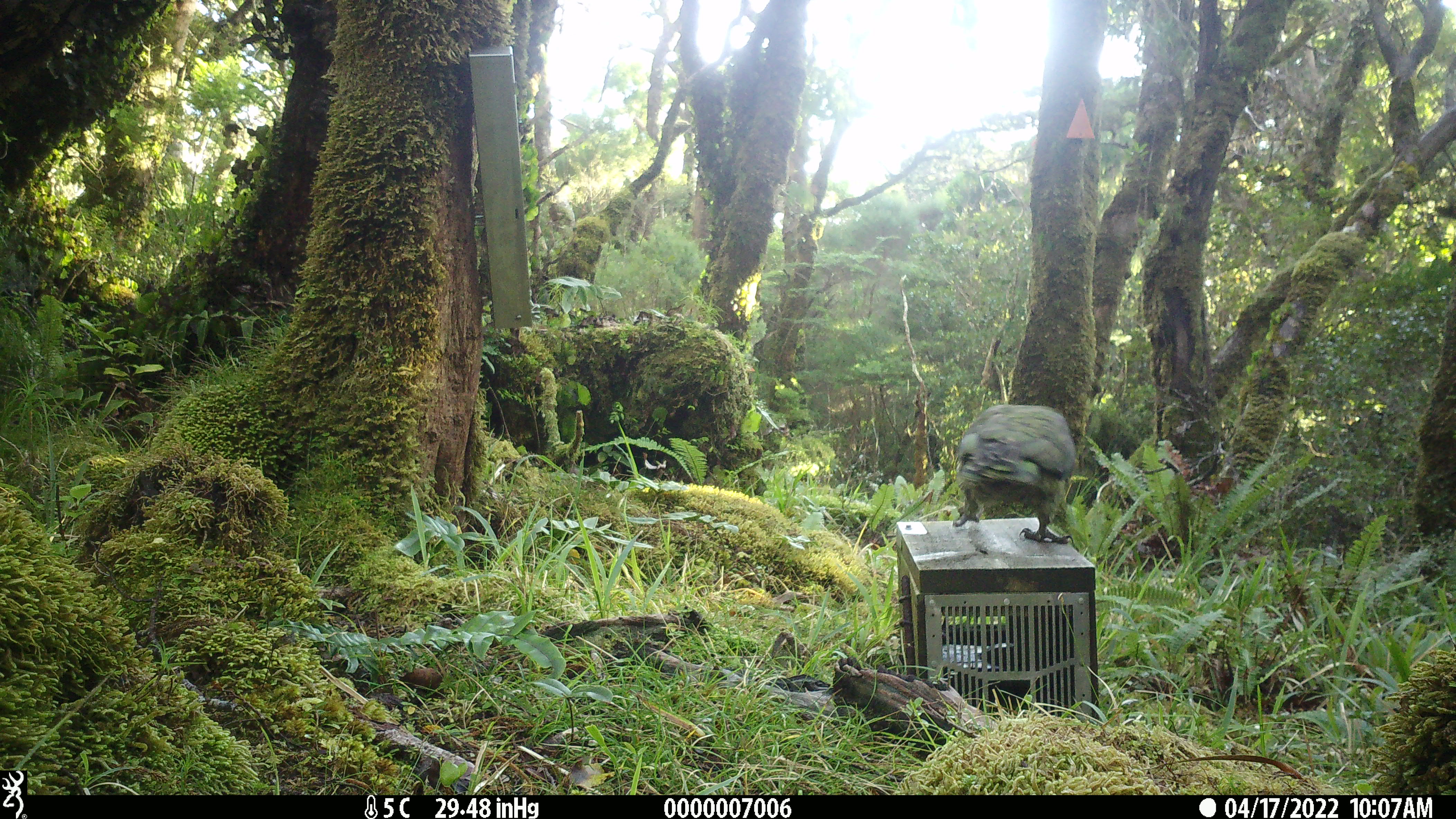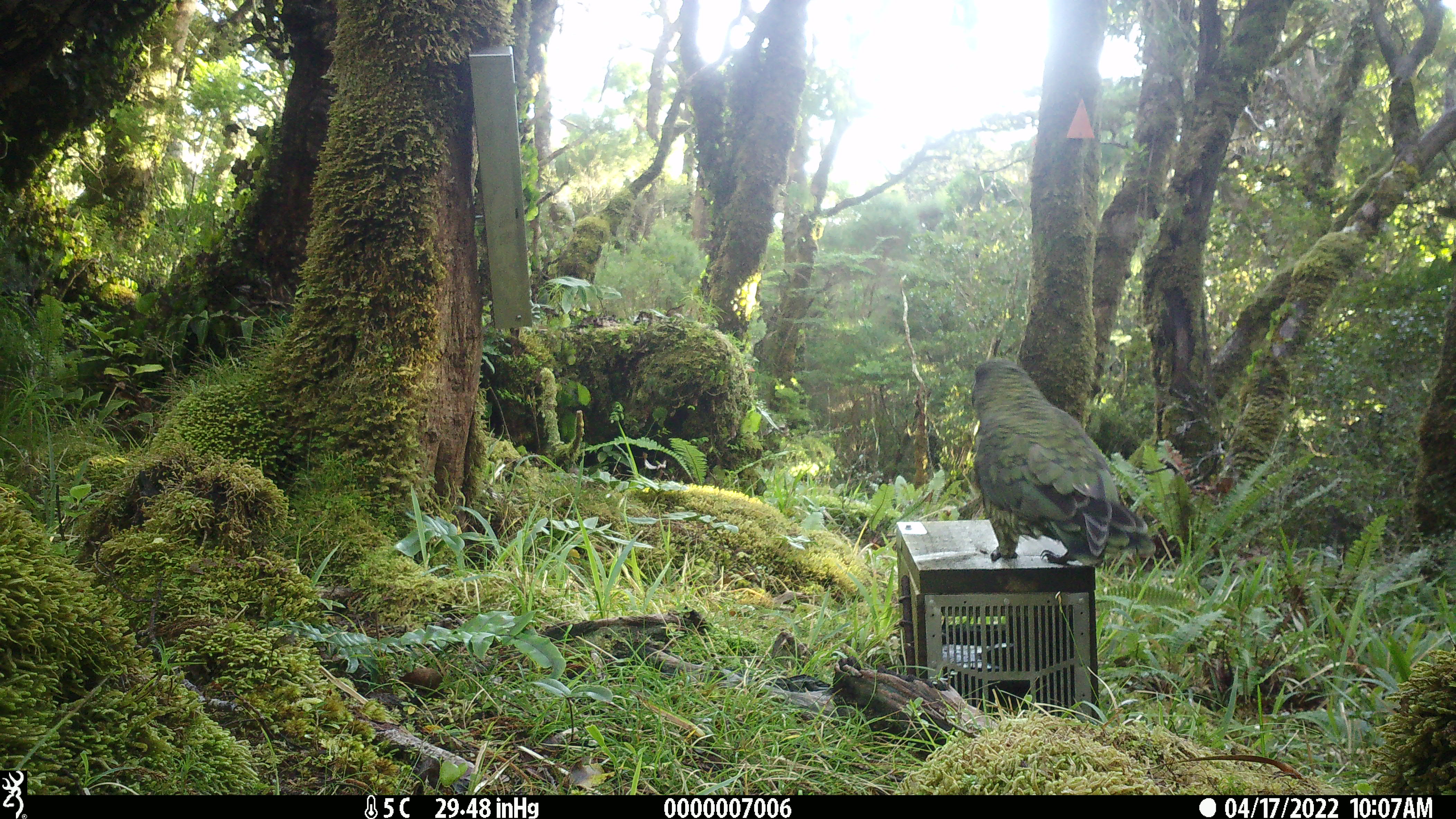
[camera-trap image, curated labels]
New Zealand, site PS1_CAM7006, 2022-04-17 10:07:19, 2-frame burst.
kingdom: Animalia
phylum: Chordata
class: Aves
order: Psittaciformes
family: Strigopidae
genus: Nestor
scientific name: Nestor notabilis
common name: kea